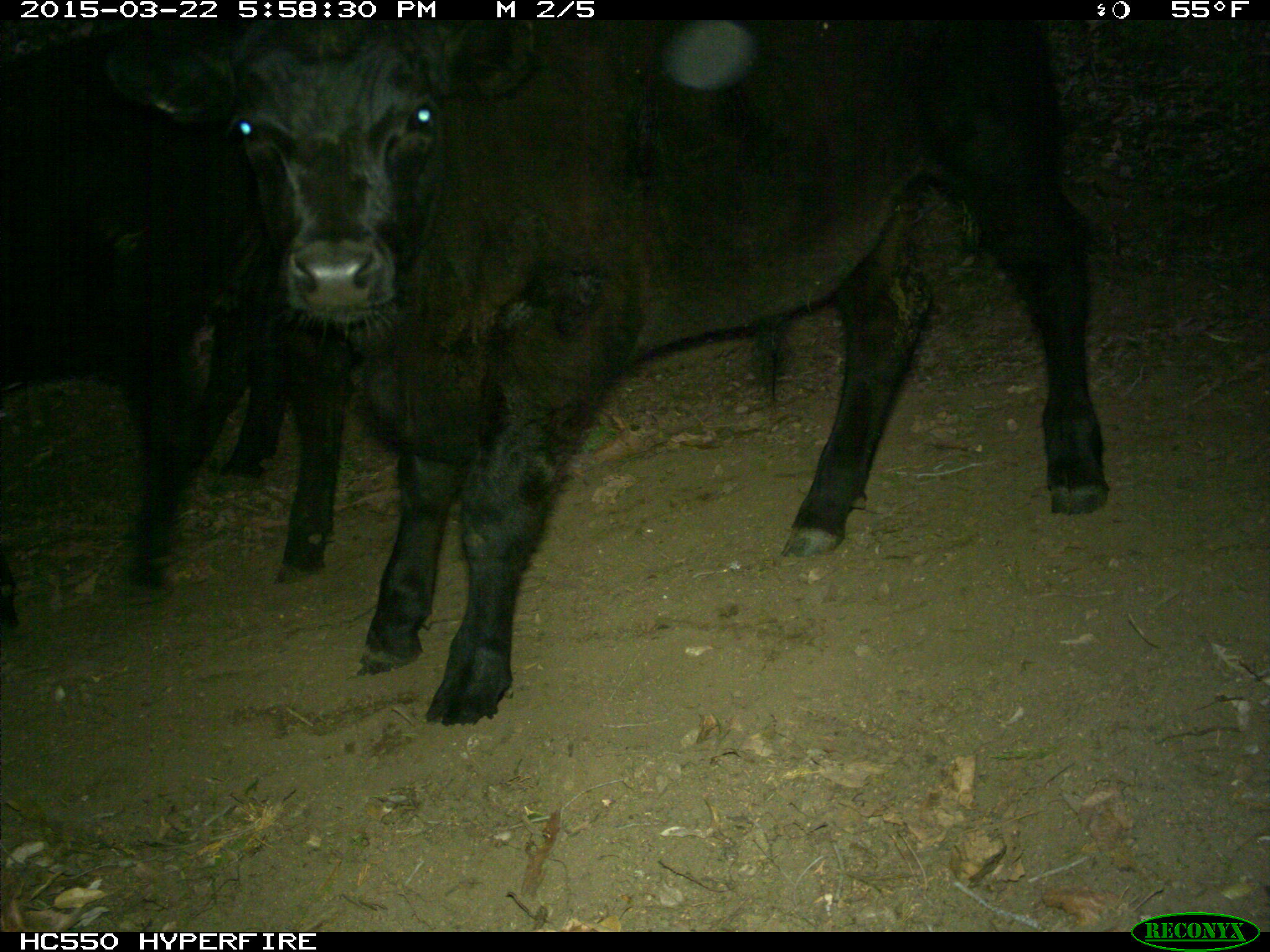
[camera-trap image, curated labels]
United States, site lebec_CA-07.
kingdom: Animalia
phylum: Chordata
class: Mammalia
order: Artiodactyla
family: Bovidae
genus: Bos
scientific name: Bos taurus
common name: domestic cow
Bos taurus (domestic cow).